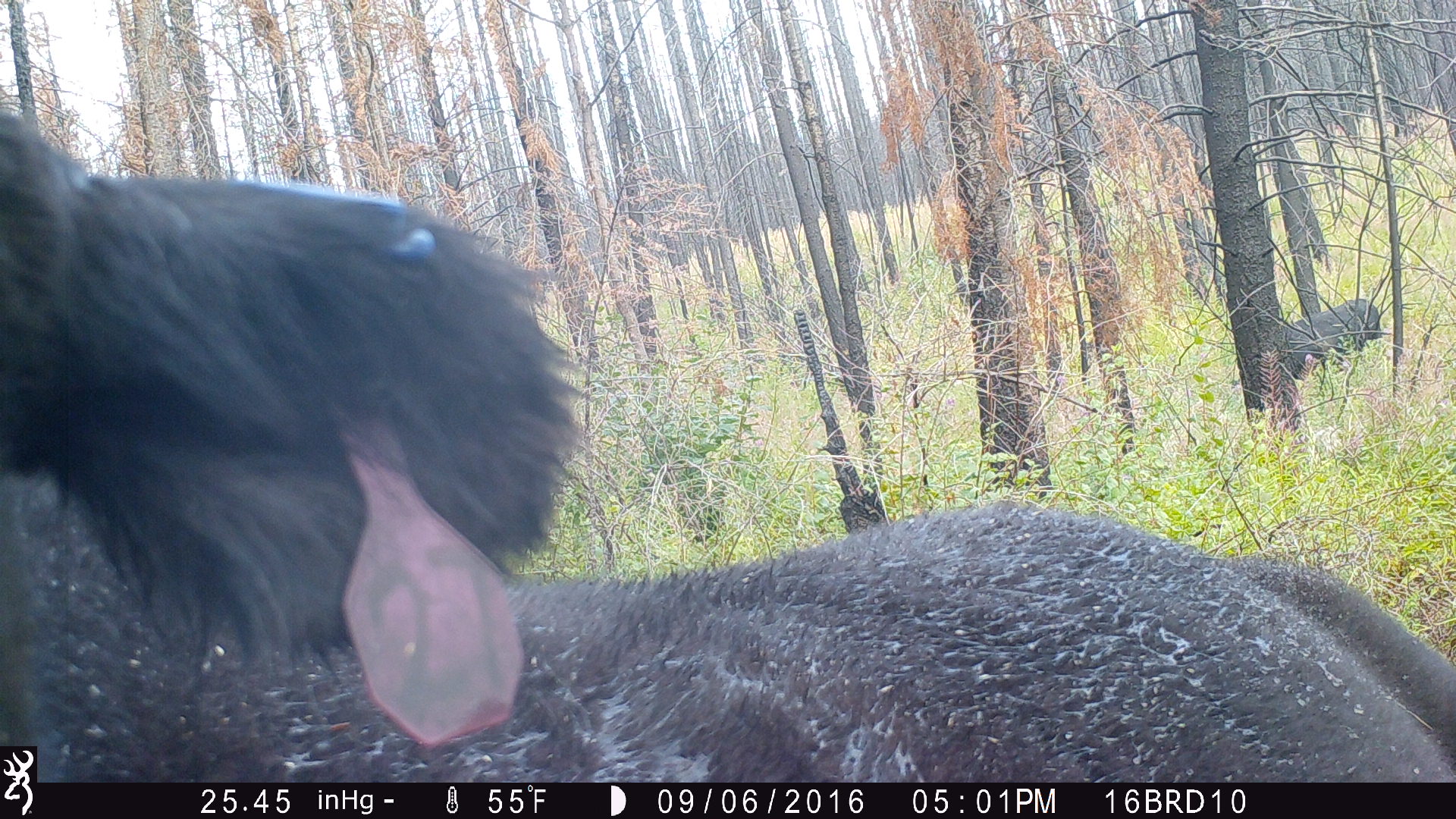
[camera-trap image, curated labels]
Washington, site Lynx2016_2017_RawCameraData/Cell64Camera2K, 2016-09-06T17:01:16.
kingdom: Animalia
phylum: Chordata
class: Mammalia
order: Artiodactyla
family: Bovidae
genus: Bos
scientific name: Bos taurus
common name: domestic cattle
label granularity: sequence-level